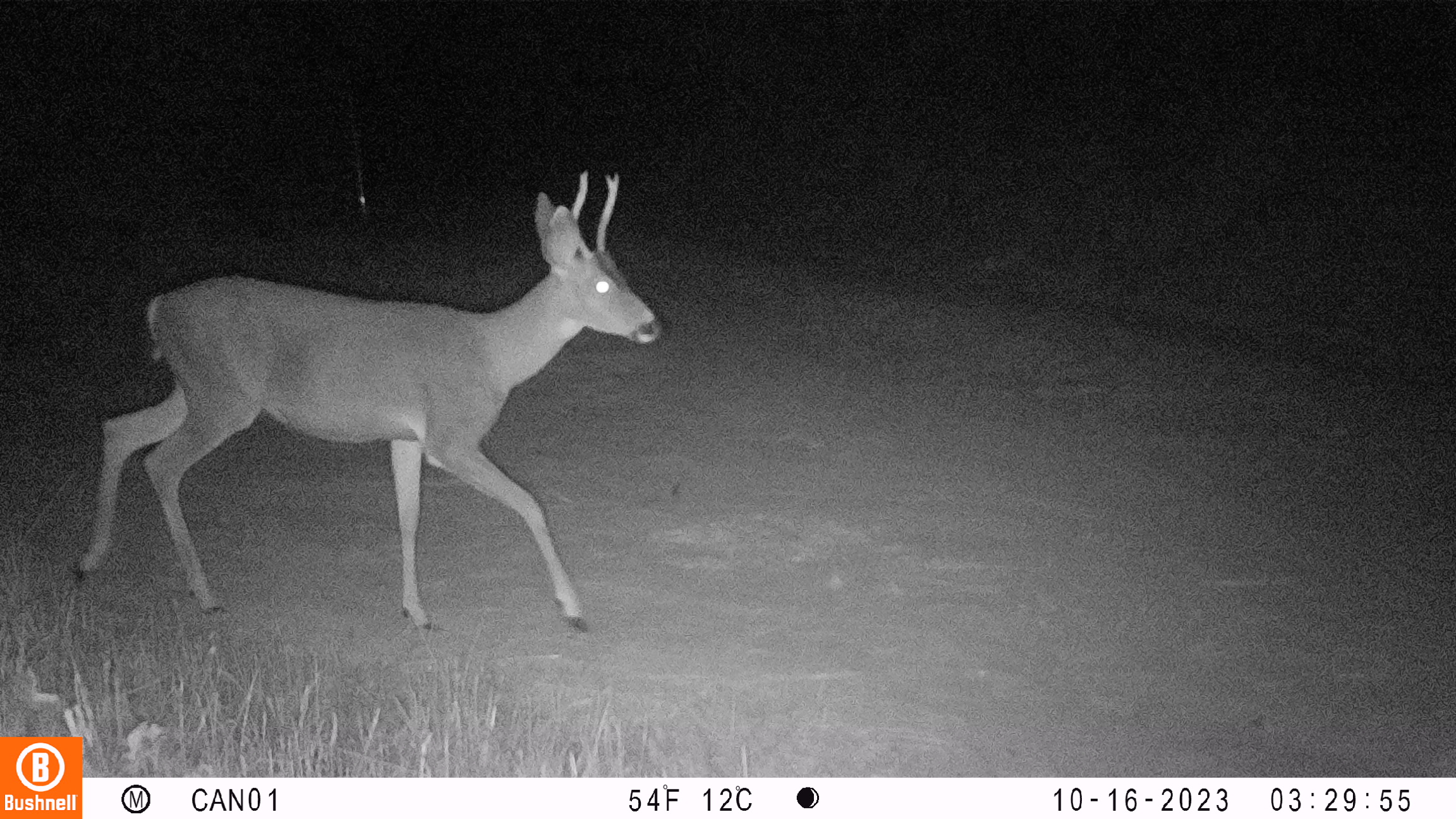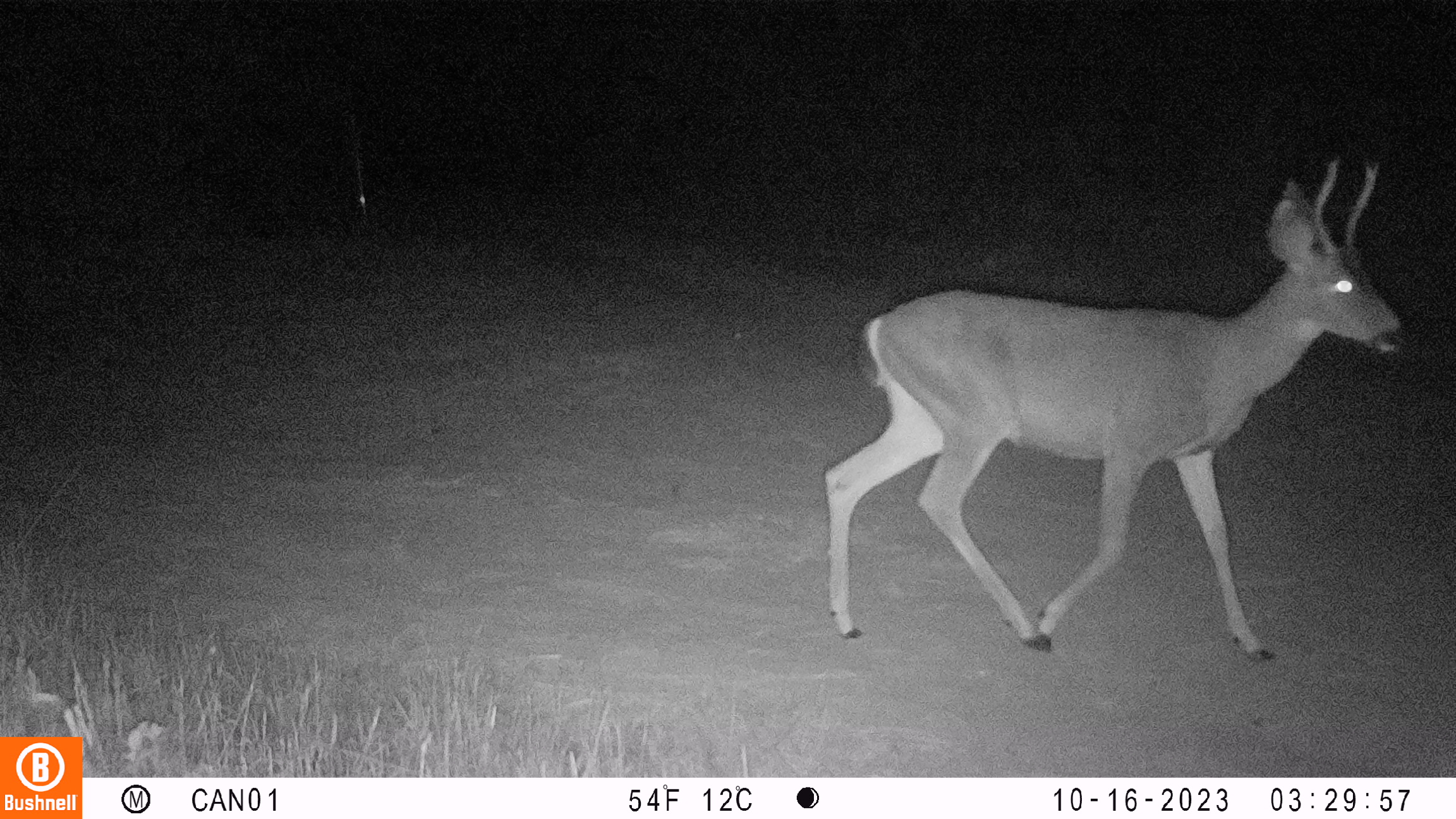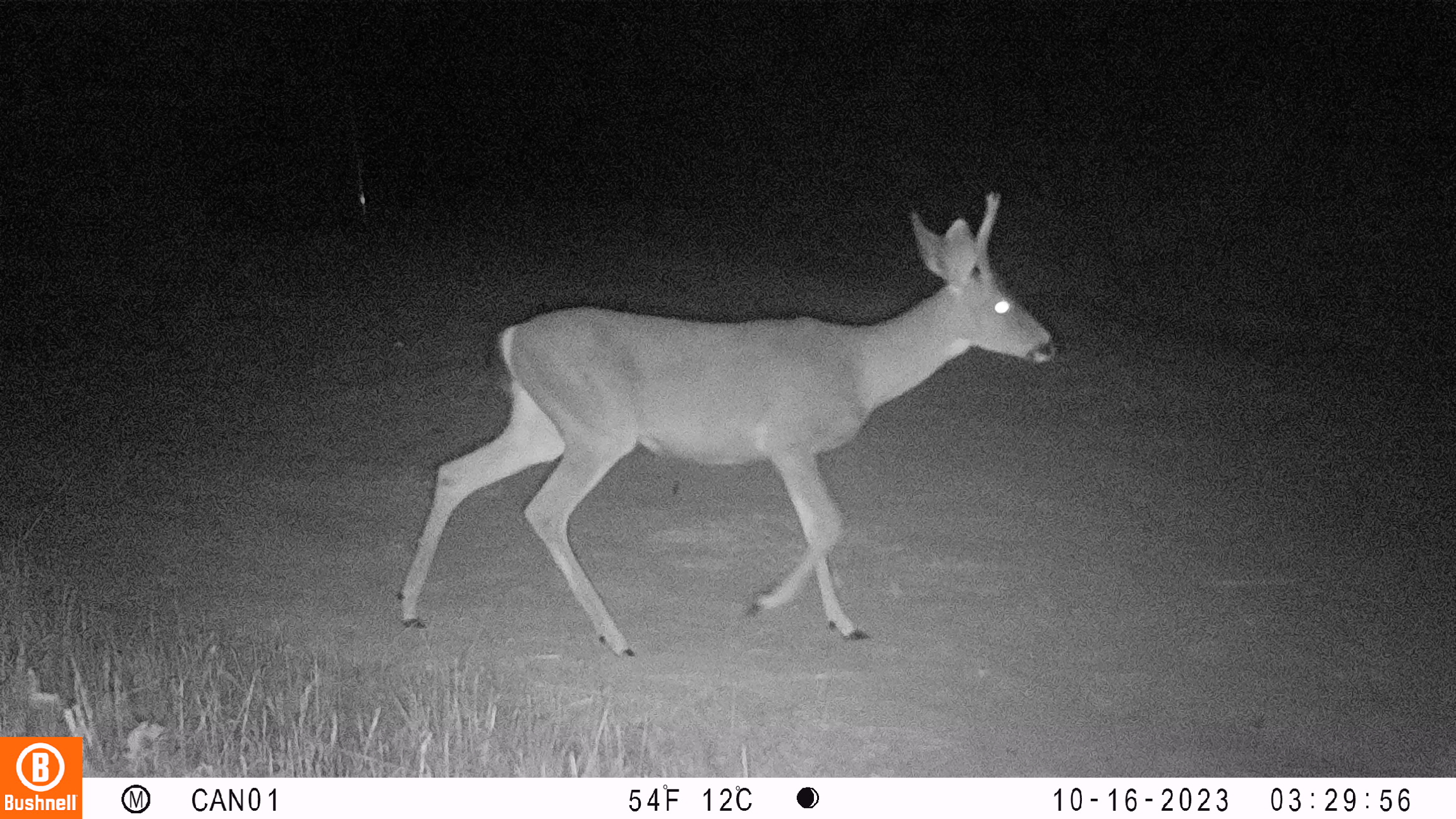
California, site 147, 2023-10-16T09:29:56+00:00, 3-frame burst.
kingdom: Animalia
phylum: Chordata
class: Mammalia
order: Artiodactyla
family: Cervidae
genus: Odocoileus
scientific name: Odocoileus hemionus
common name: mule deer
Mule deer (Odocoileus hemionus).